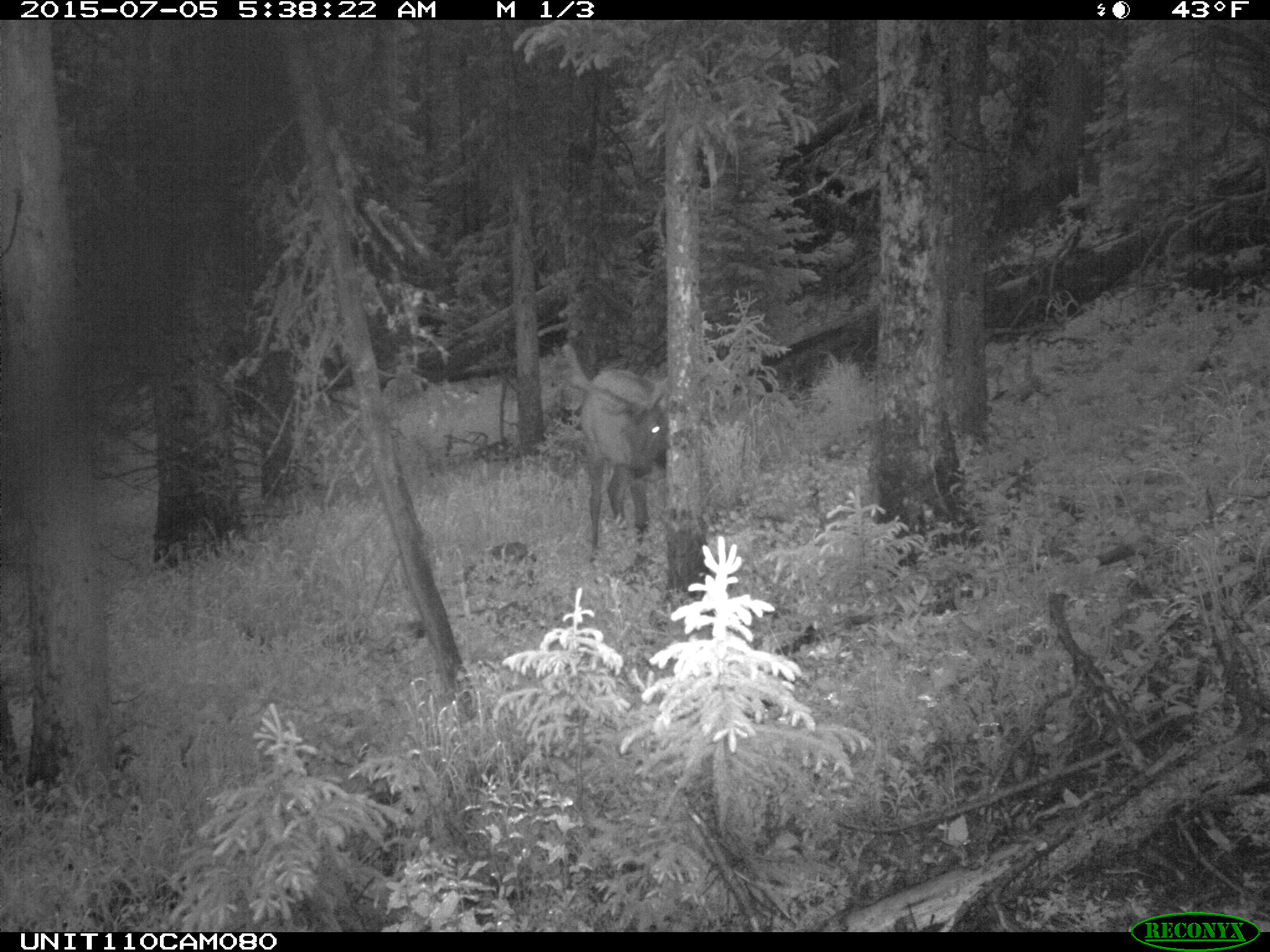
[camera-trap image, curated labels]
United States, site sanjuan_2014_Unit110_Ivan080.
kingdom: Animalia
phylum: Chordata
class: Mammalia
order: Artiodactyla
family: Cervidae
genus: Cervus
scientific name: Cervus elaphus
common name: red deer